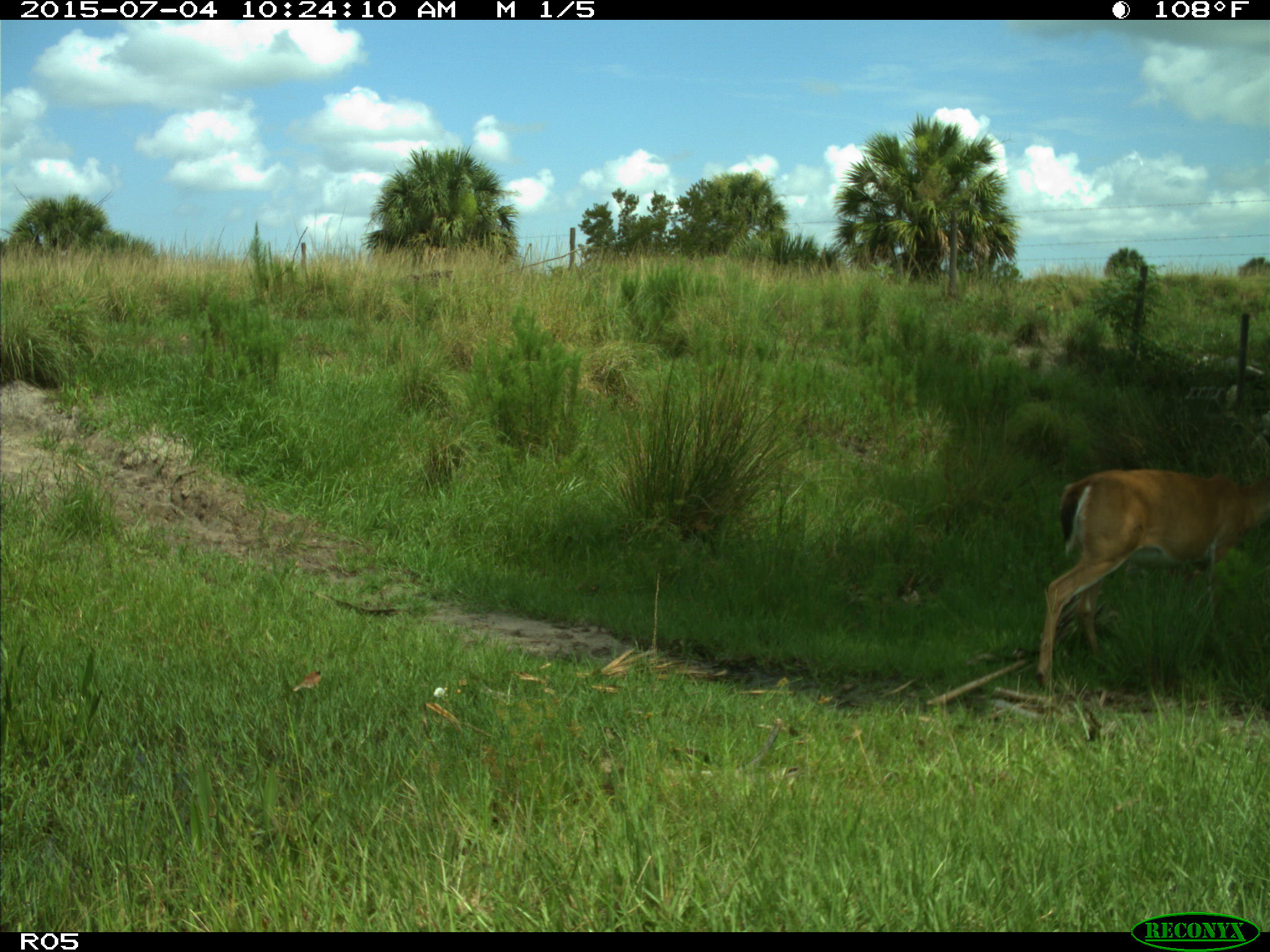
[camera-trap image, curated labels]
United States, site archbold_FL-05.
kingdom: Animalia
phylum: Chordata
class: Mammalia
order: Artiodactyla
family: Cervidae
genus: Odocoileus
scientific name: Odocoileus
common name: deer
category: unidentified deer